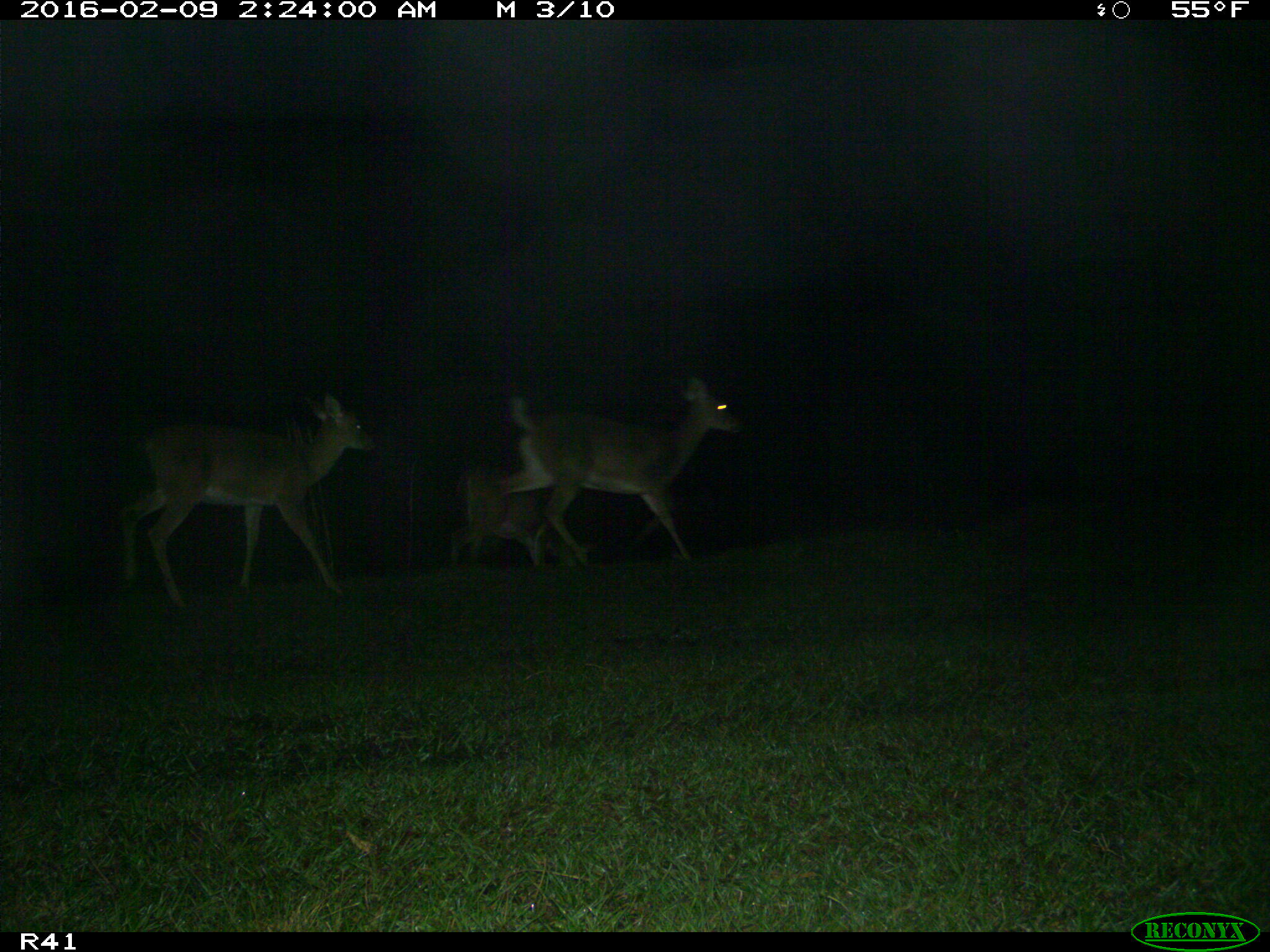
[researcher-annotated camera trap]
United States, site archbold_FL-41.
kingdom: Animalia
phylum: Chordata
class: Mammalia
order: Artiodactyla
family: Cervidae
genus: Odocoileus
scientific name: Odocoileus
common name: deer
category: unidentified deer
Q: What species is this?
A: Unidentified deer (deer) (Odocoileus).